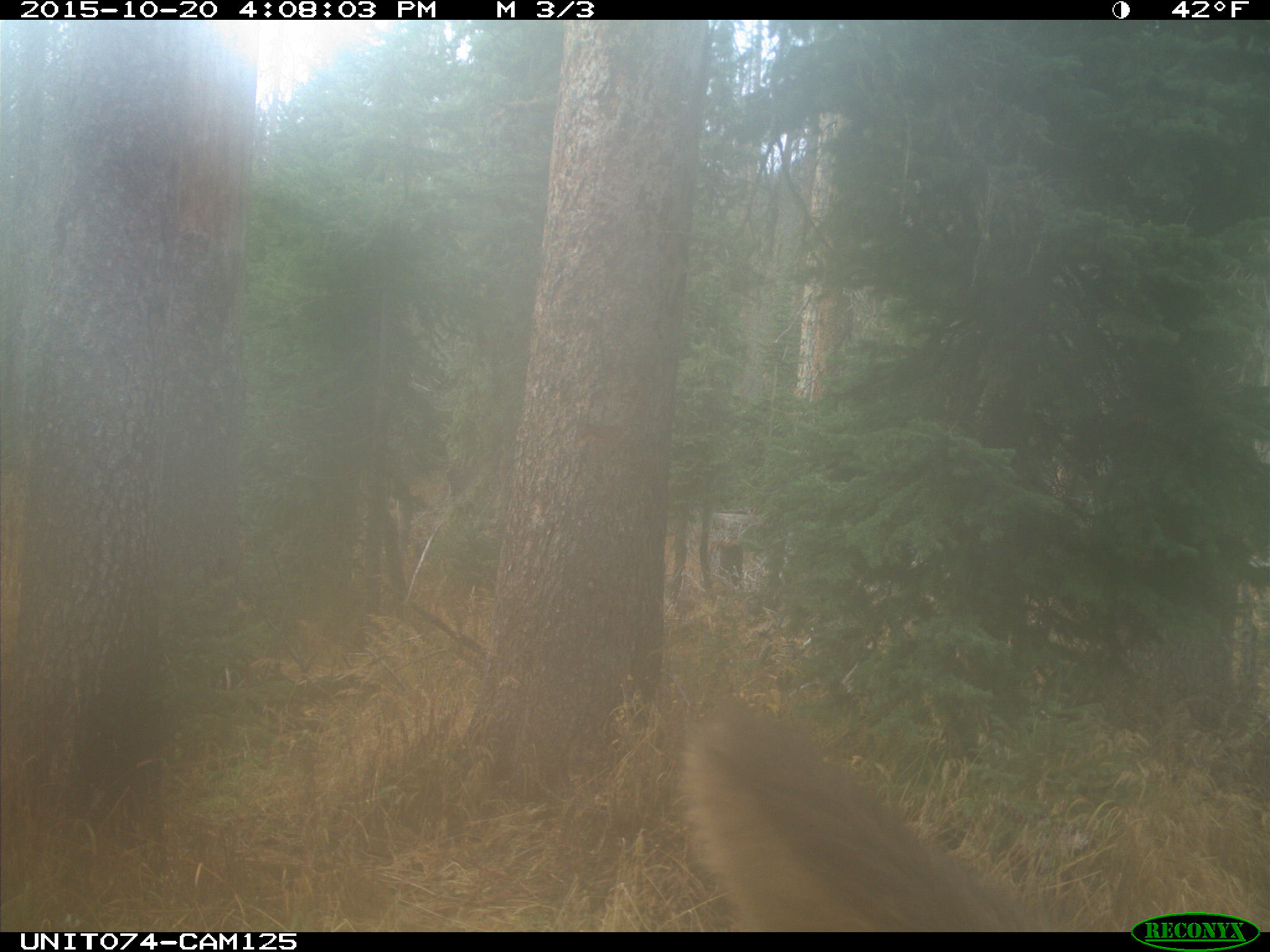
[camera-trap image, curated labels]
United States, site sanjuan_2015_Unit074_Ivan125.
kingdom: Animalia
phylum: Chordata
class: Mammalia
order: Artiodactyla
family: Cervidae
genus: Cervus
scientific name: Cervus elaphus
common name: red deer